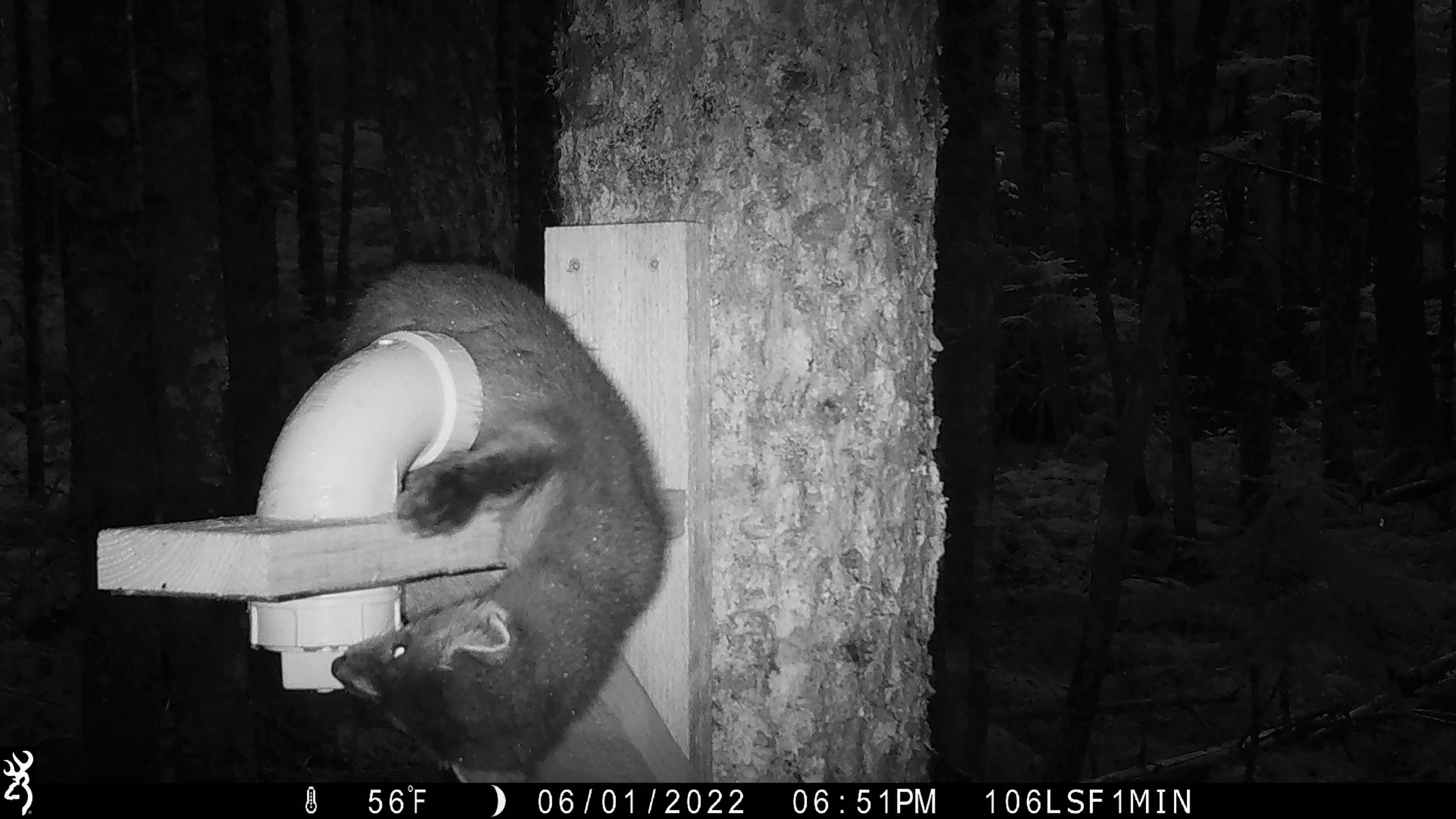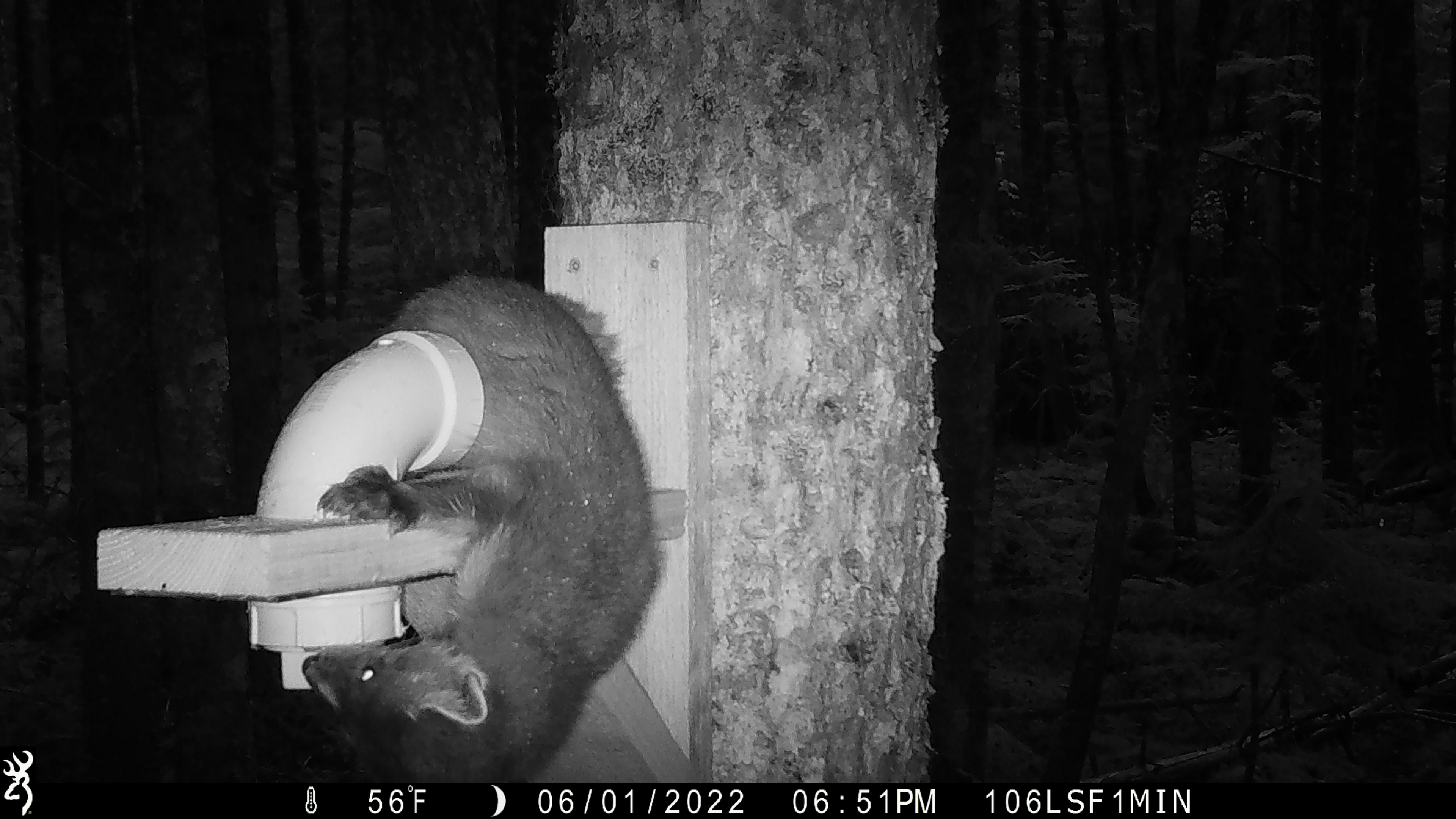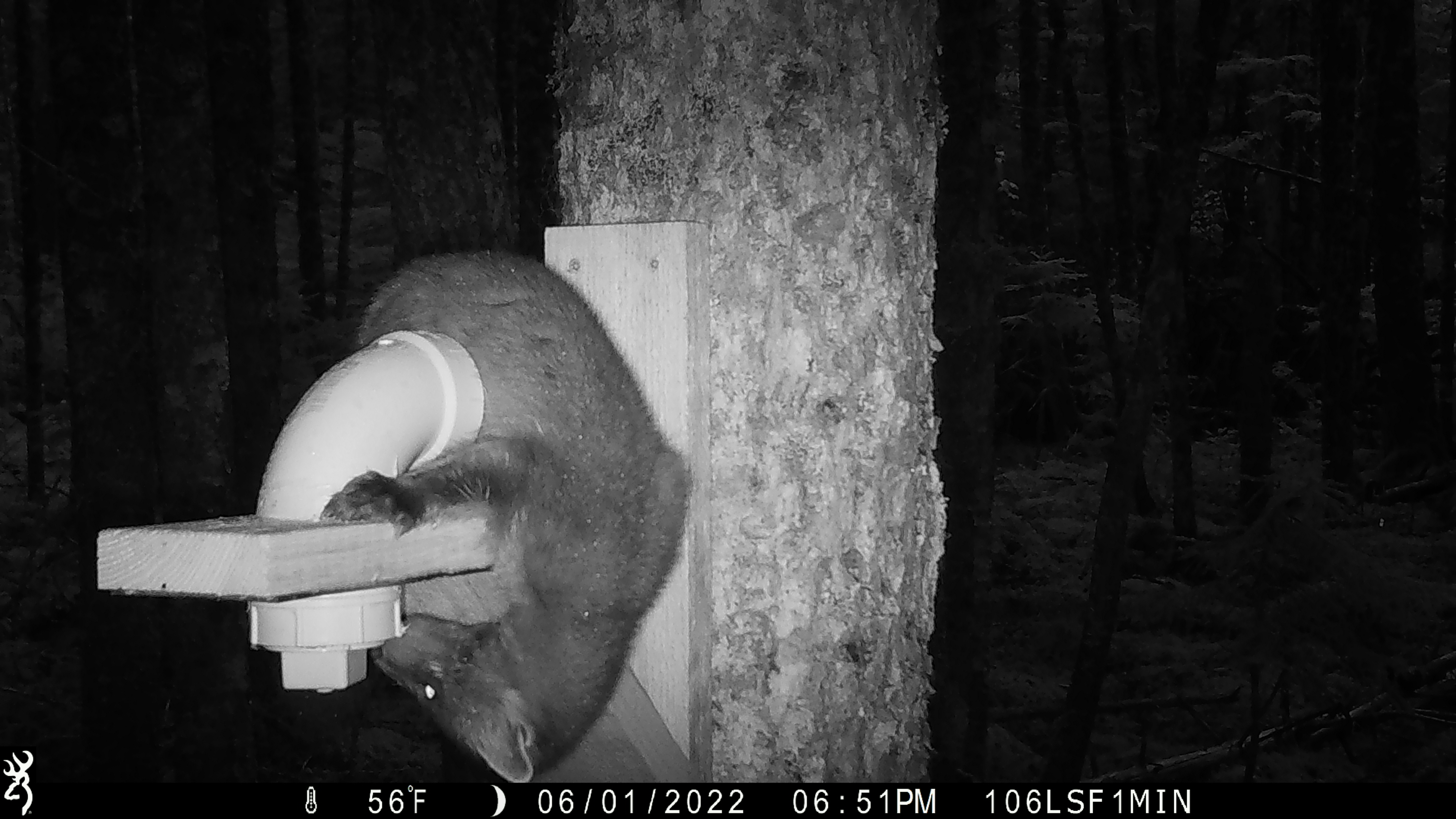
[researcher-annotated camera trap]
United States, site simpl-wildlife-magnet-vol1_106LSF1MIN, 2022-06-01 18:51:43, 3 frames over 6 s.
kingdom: Animalia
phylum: Chordata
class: Mammalia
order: Carnivora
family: Mustelidae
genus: Martes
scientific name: Martes americana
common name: american marten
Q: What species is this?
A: American marten (Martes americana).